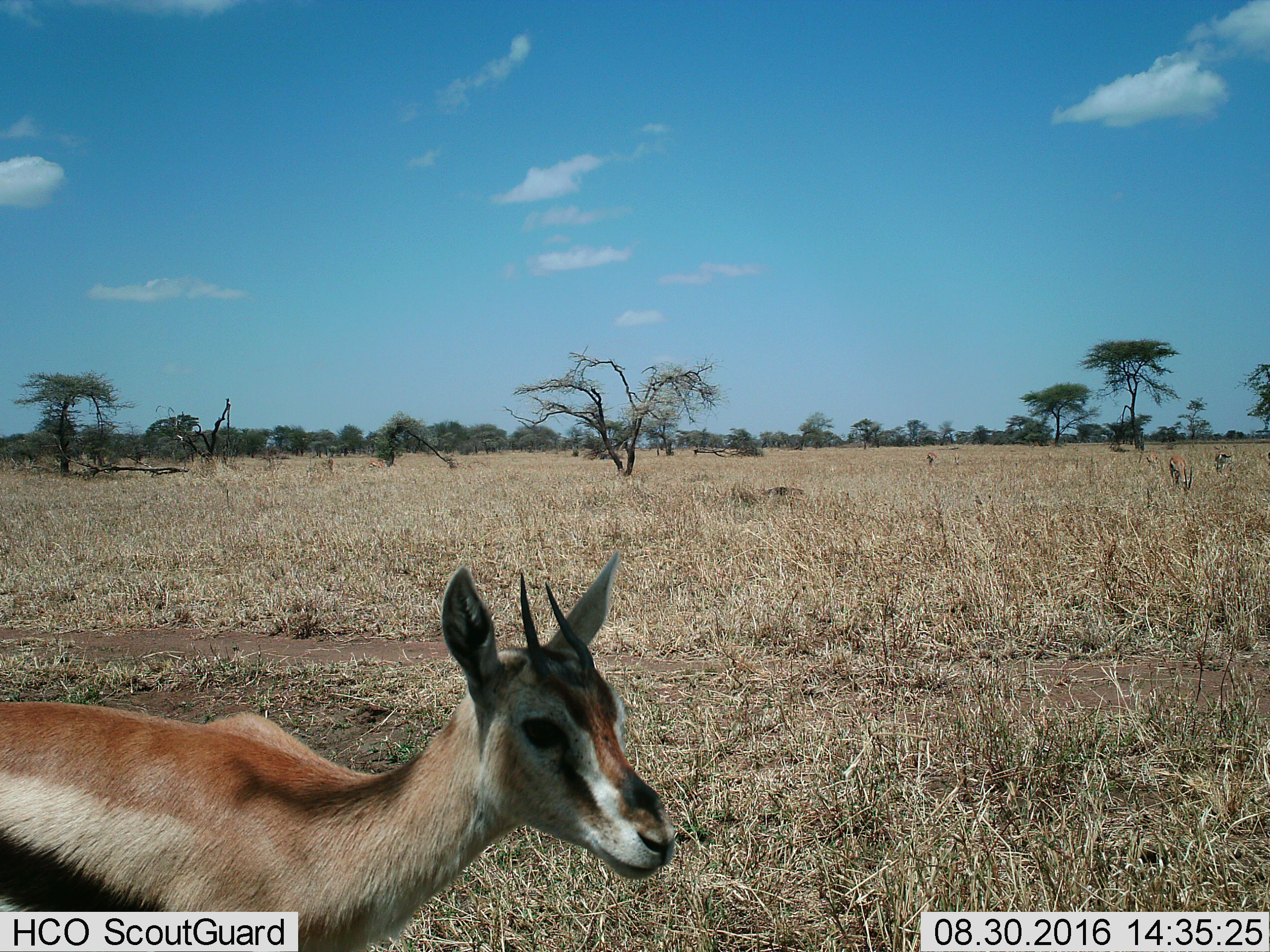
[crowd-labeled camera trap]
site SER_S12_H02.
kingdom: Animalia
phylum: Chordata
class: Mammalia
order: Artiodactyla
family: Bovidae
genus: Eudorcas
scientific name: Eudorcas thomsonii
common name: thomson's gazelle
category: gazellethomsons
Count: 6.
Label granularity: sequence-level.